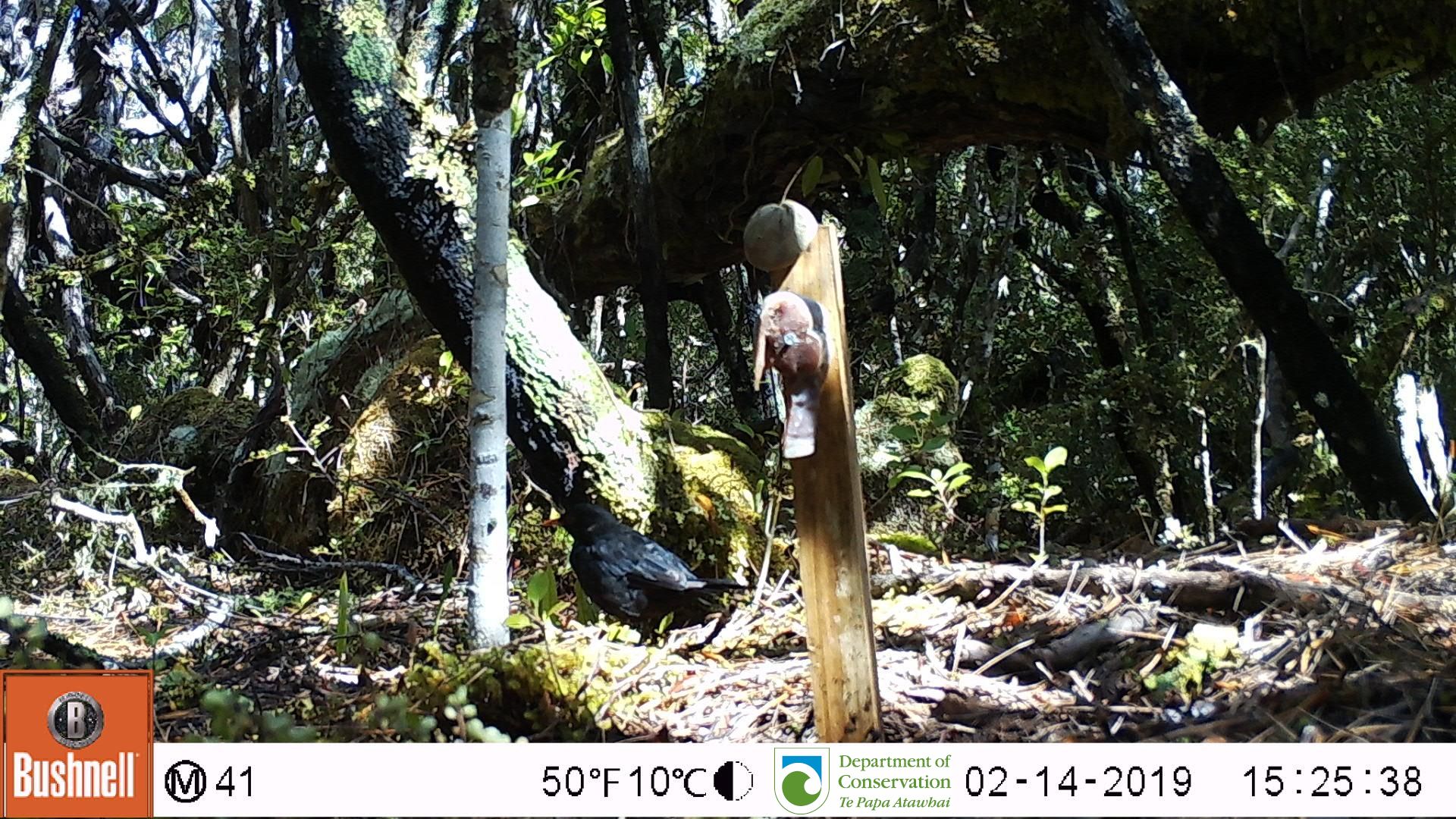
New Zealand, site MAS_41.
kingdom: Animalia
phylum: Chordata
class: Aves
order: Passeriformes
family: Turdidae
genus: Turdus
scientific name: Turdus merula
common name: eurasian blackbird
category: blackbird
Blackbird (eurasian blackbird) (Turdus merula).